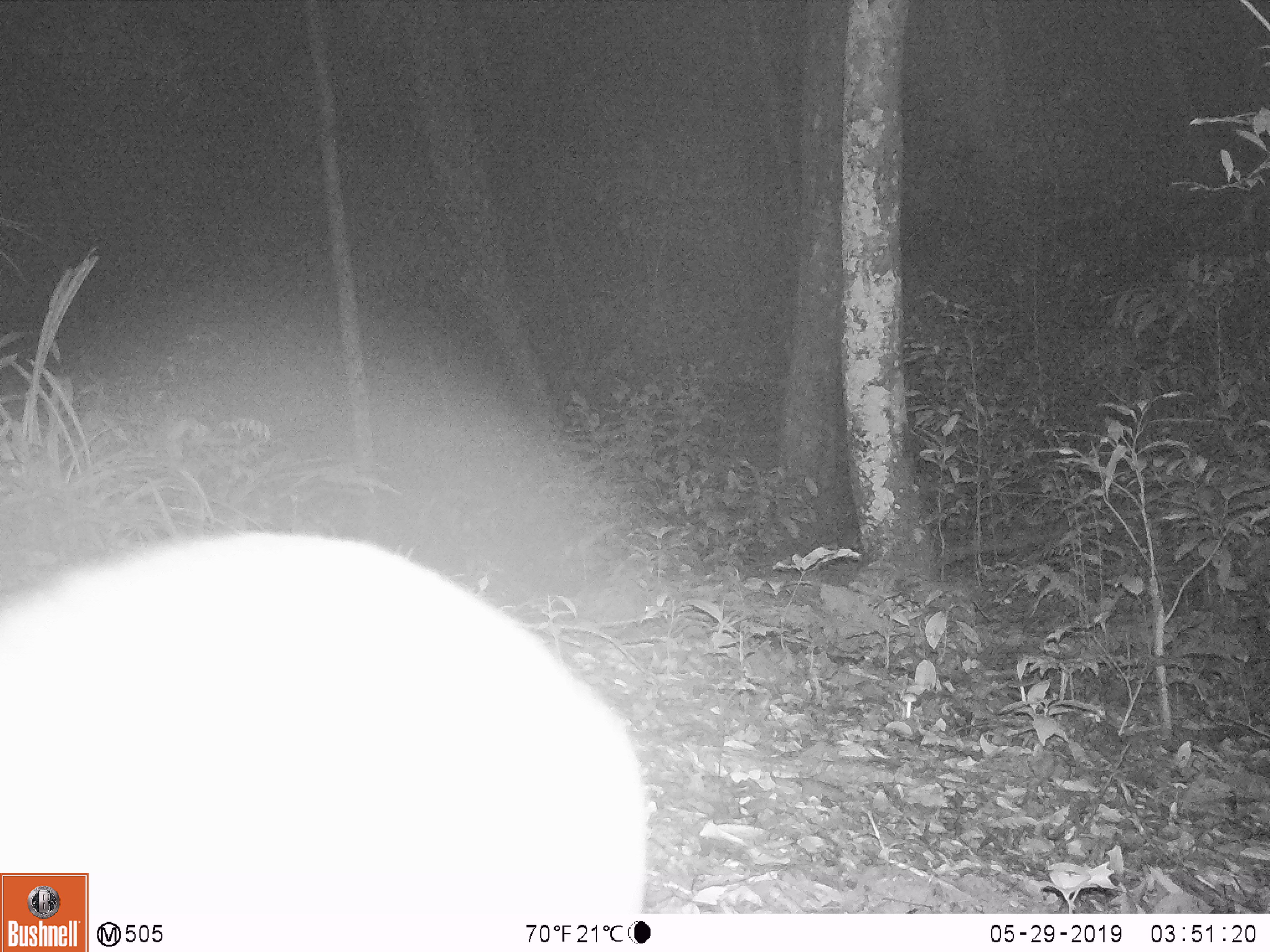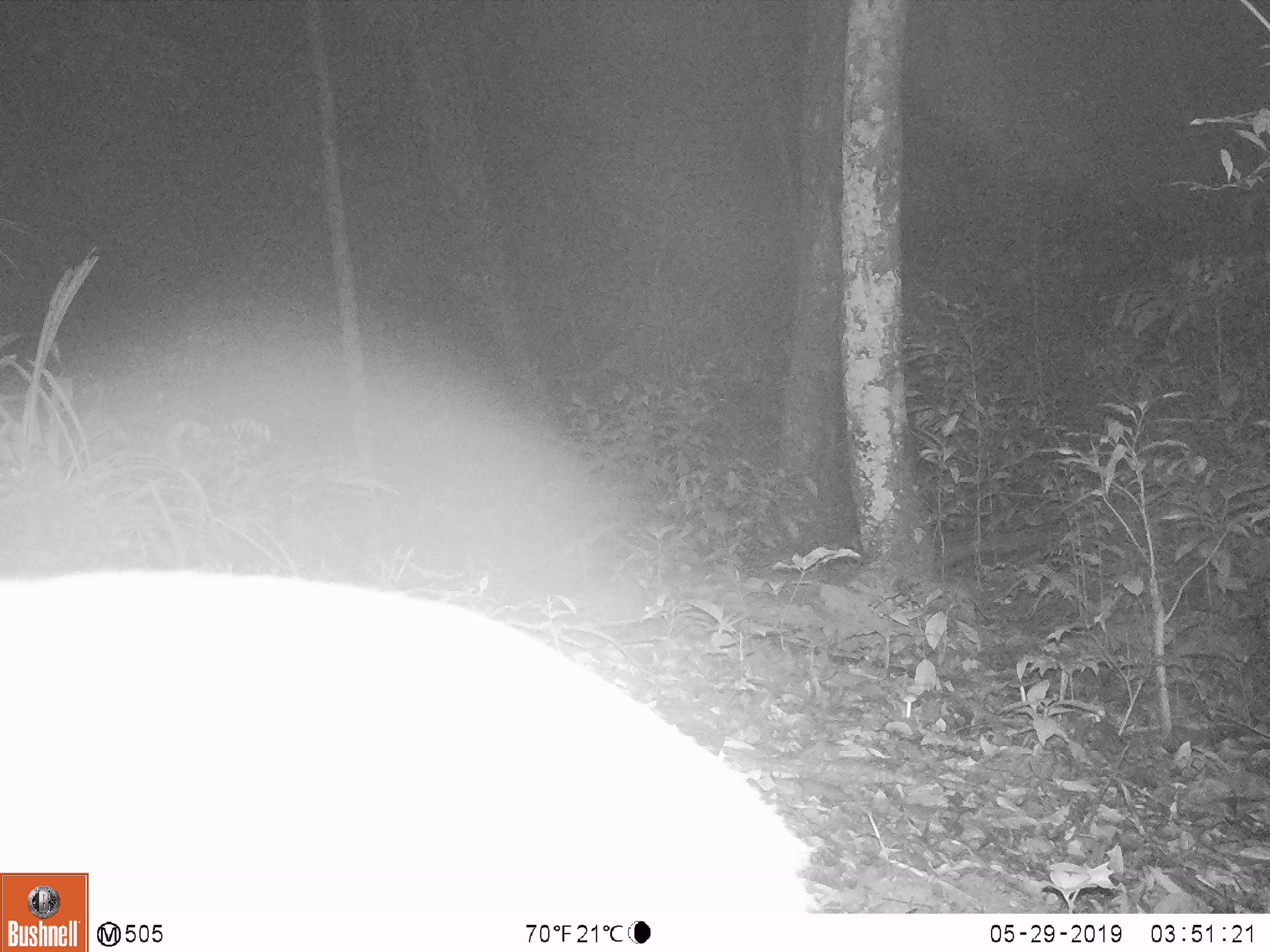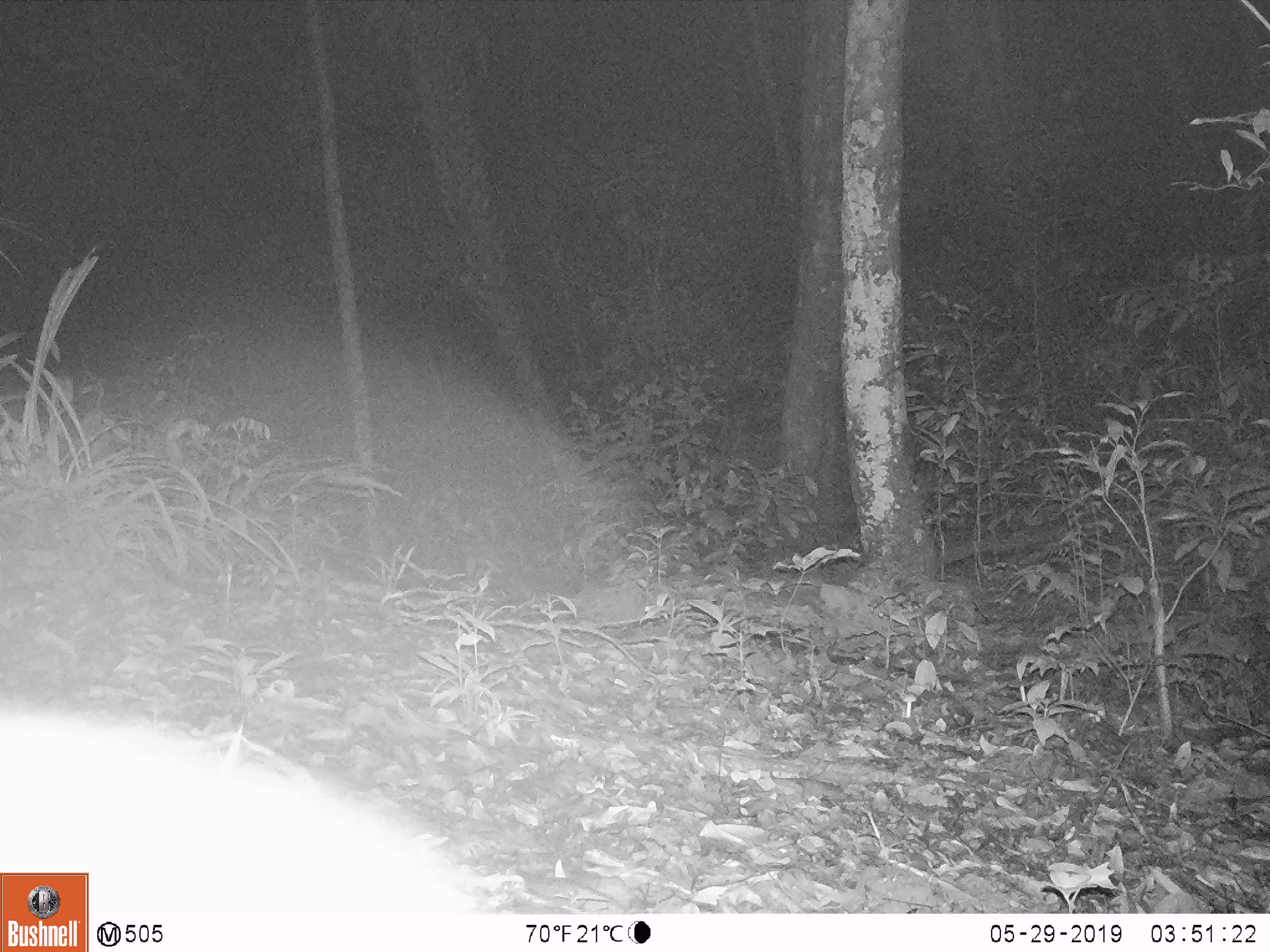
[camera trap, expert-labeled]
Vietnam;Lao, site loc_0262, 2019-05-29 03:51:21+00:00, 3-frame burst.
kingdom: Animalia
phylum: Chordata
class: Mammalia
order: Artiodactyla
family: Cervidae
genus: Muntiacus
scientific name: Muntiacus vuquangensis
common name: large-antlered muntjac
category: large antlered muntjac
Large antlered muntjac (large-antlered muntjac) (Muntiacus vuquangensis). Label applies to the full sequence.